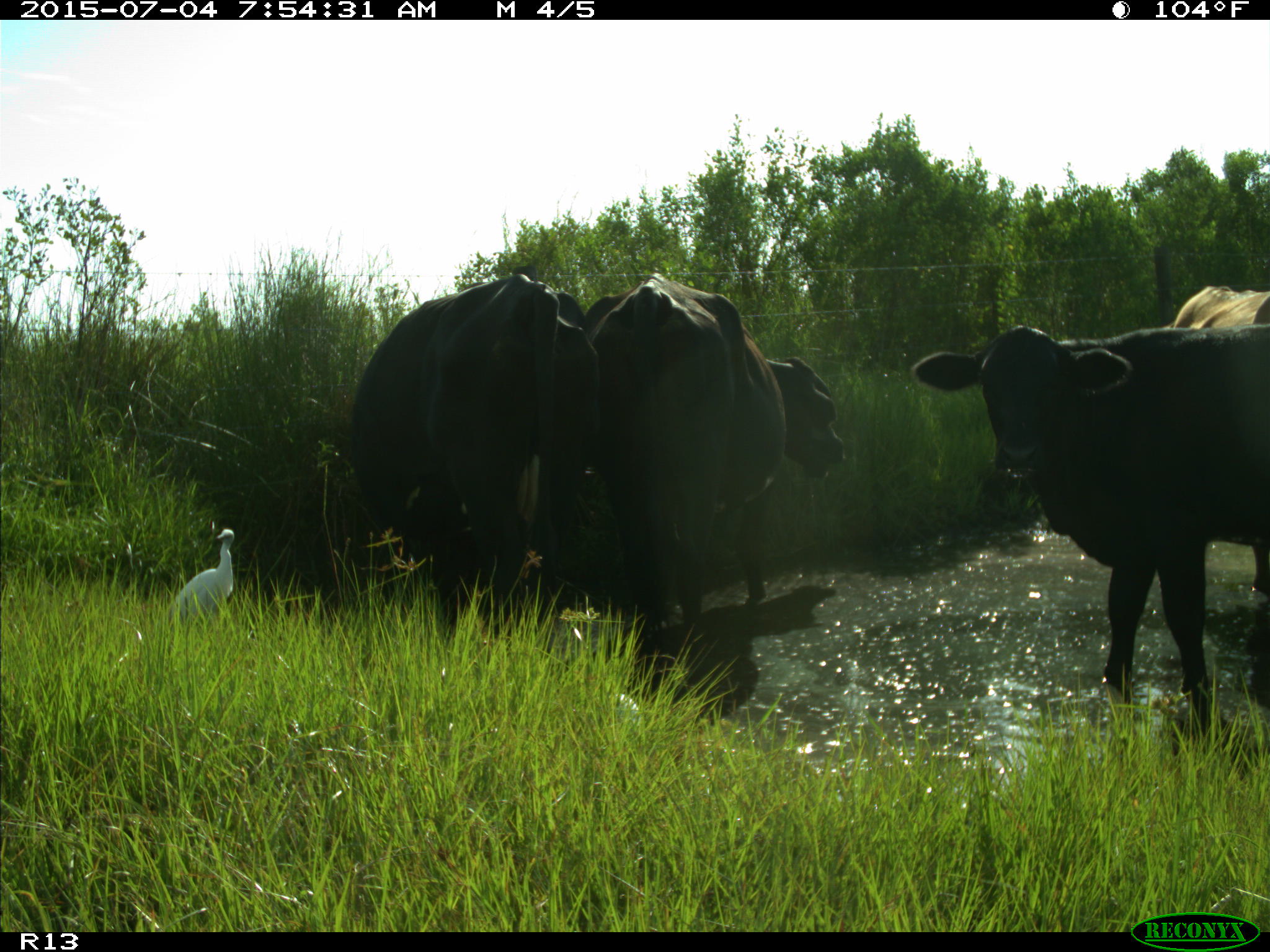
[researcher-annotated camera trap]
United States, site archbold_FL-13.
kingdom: Animalia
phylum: Chordata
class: Mammalia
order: Artiodactyla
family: Bovidae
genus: Bos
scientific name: Bos taurus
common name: domestic cow